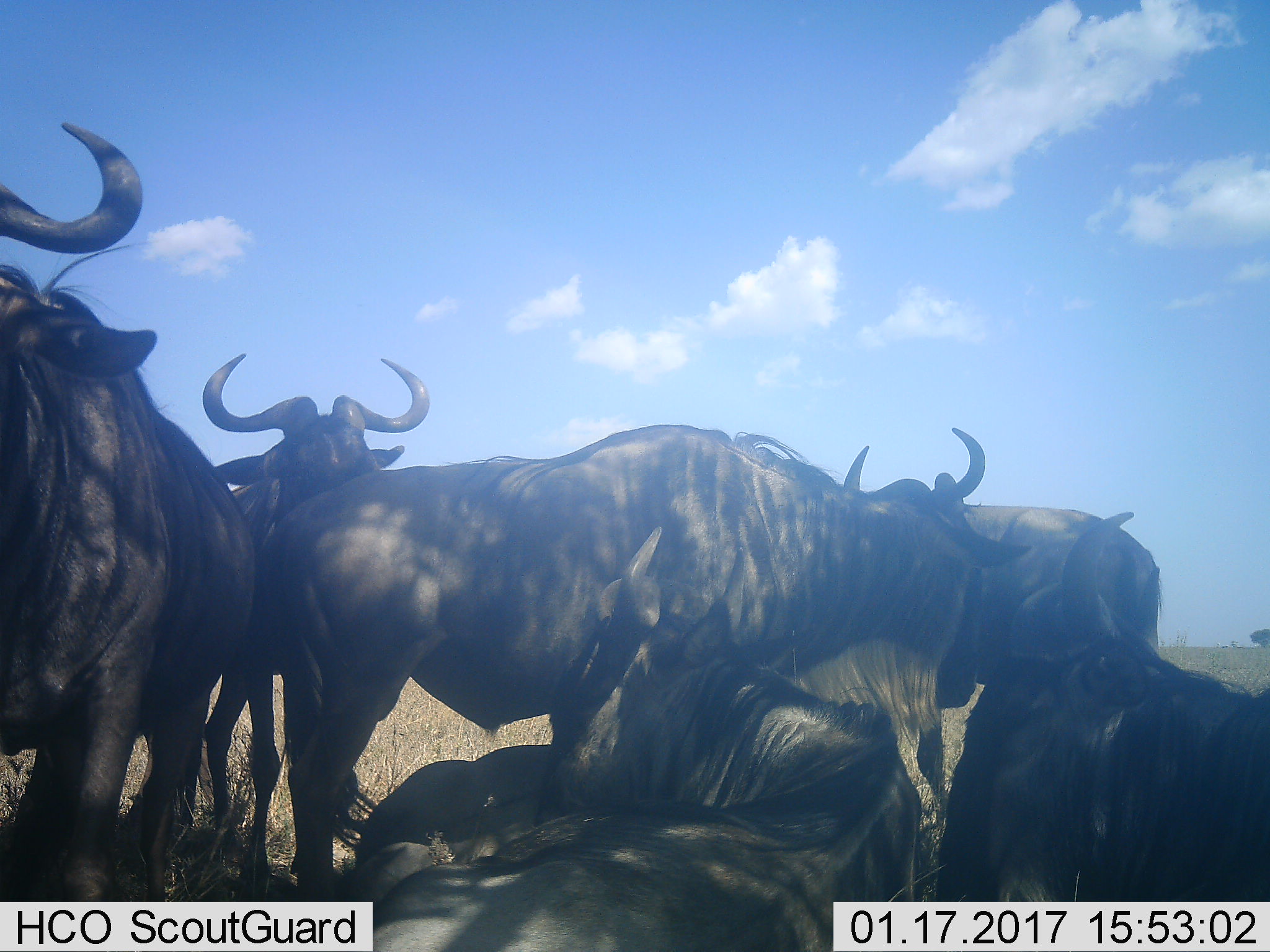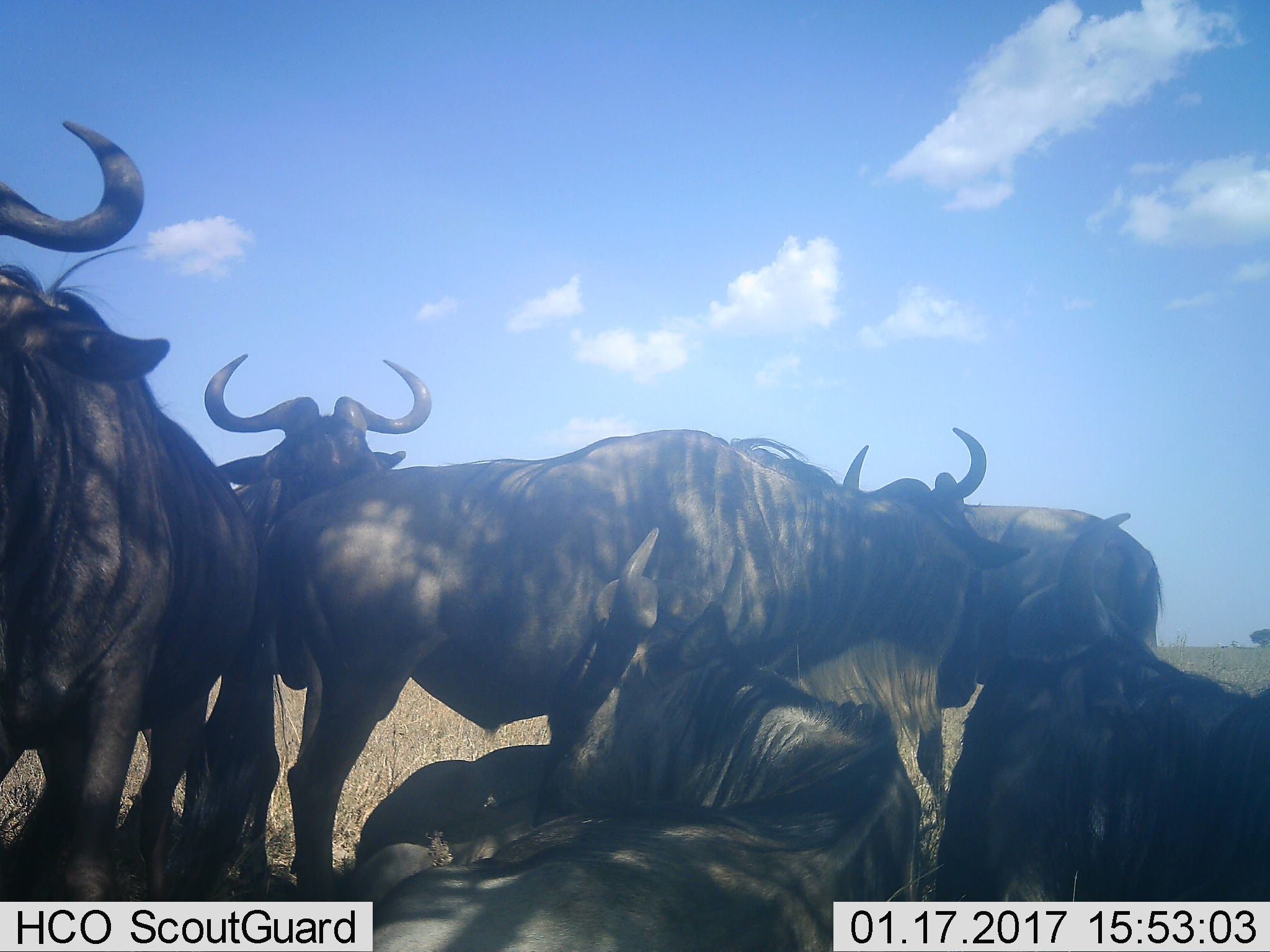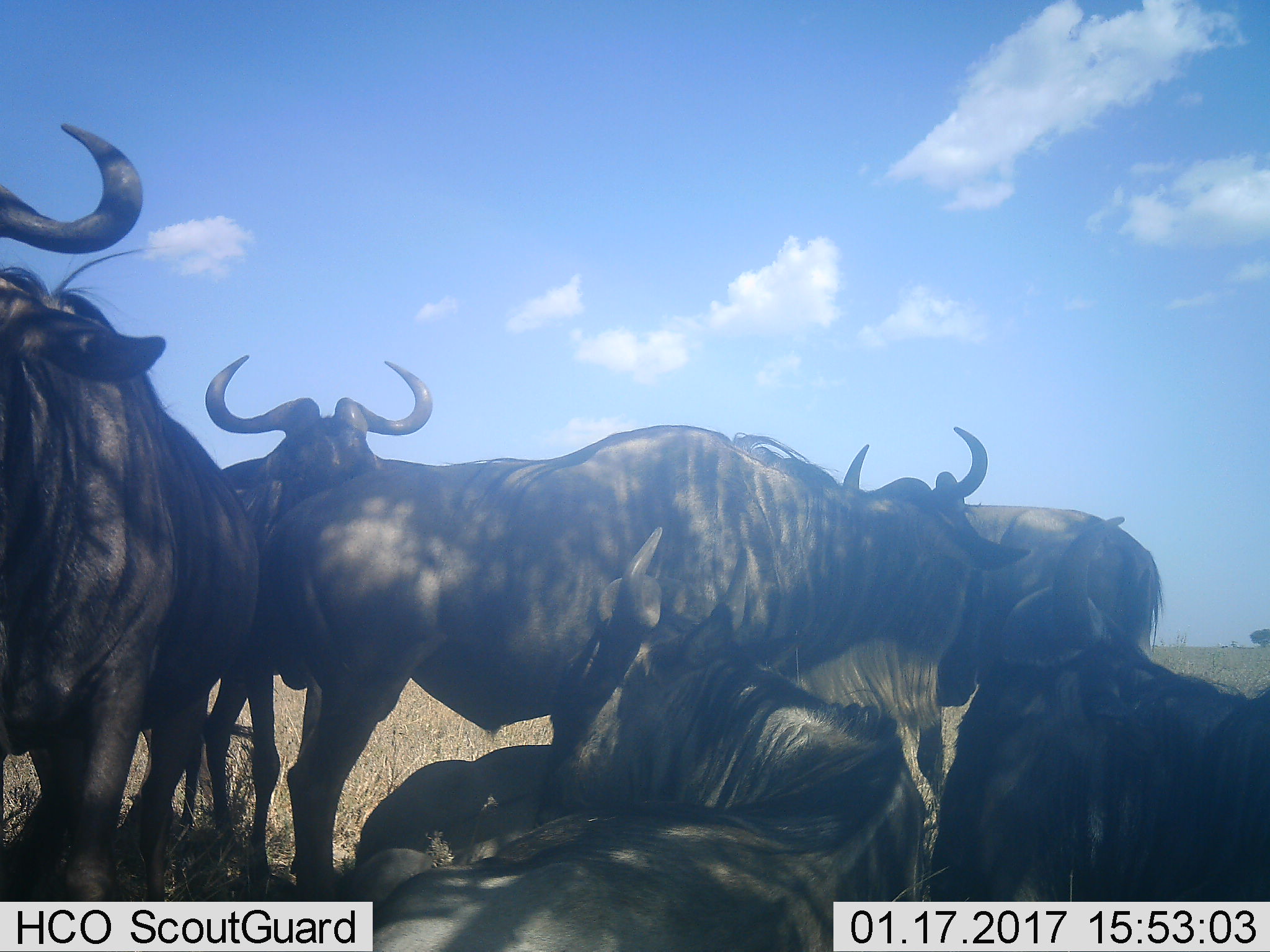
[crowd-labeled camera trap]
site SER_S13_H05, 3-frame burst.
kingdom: Animalia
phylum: Chordata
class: Mammalia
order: Artiodactyla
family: Bovidae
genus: Connochaetes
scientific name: Connochaetes taurinus taurinus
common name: blue wildebeest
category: wildebeestblue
Wildebeestblue (blue wildebeest) (Connochaetes taurinus taurinus), count 7. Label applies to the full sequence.